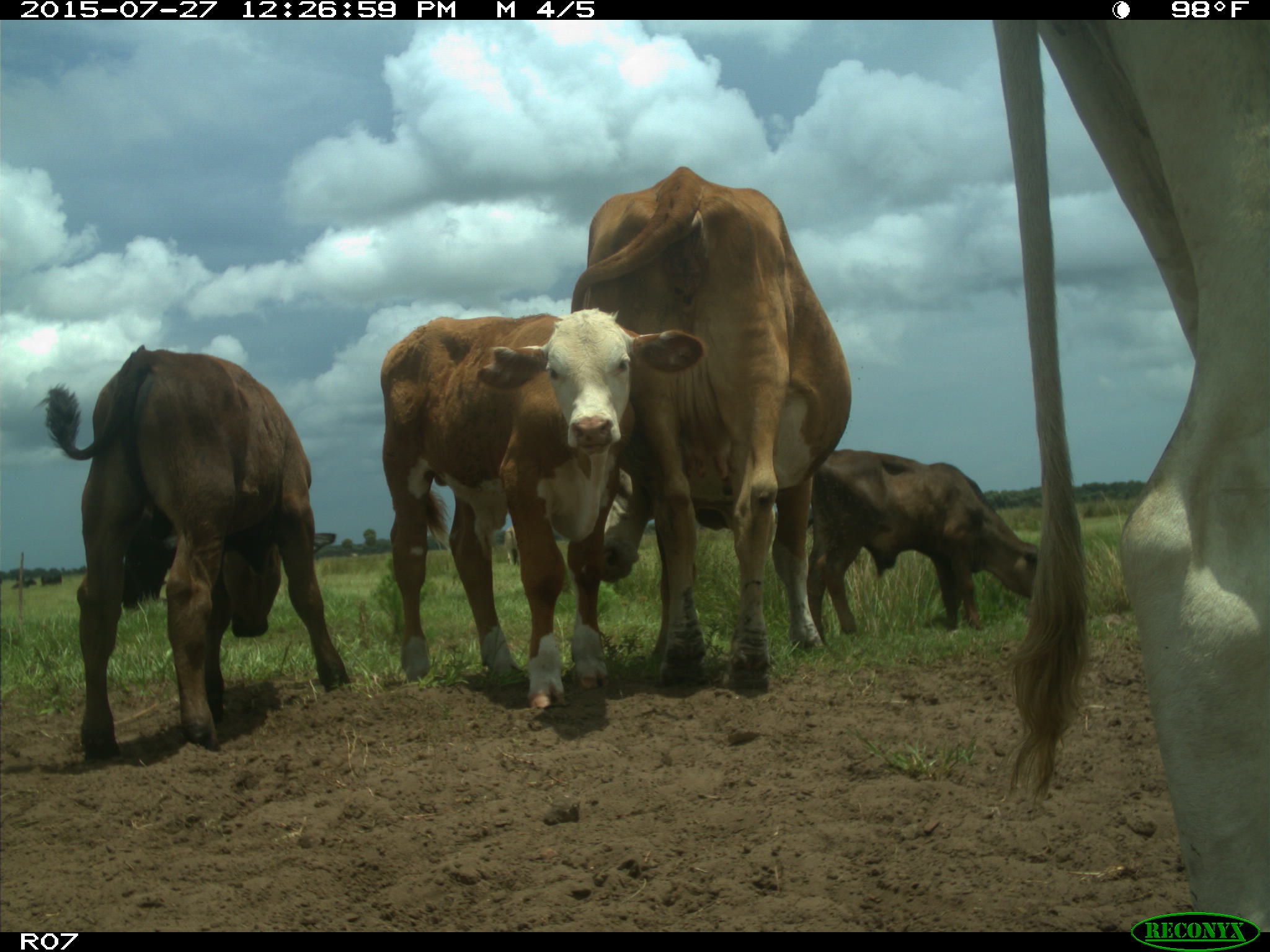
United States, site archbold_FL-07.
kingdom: Animalia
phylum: Chordata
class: Mammalia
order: Artiodactyla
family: Bovidae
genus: Bos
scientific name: Bos taurus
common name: domestic cow